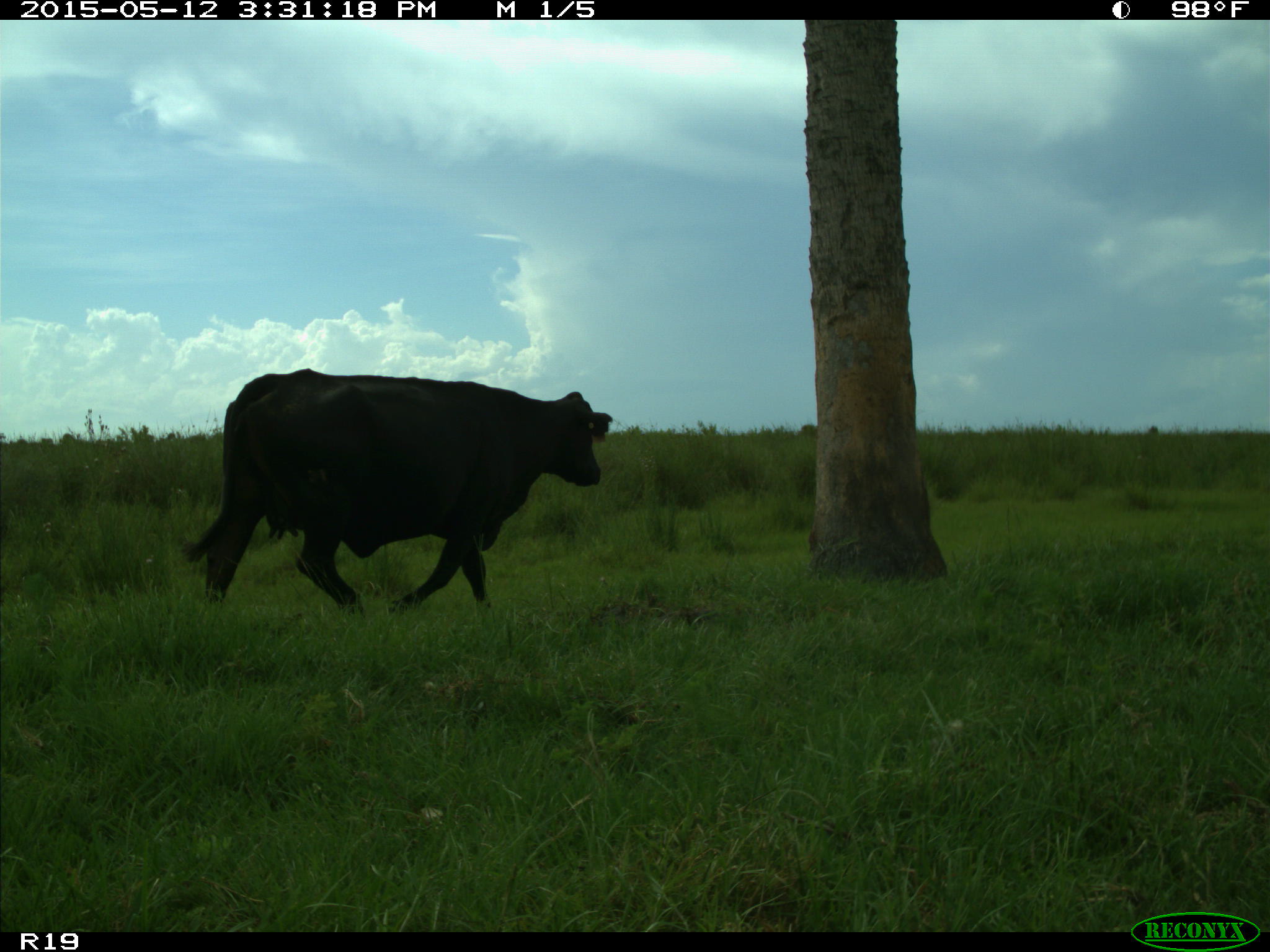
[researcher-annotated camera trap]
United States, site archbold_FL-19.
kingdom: Animalia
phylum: Chordata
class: Mammalia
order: Artiodactyla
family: Bovidae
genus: Bos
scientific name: Bos taurus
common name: domestic cow